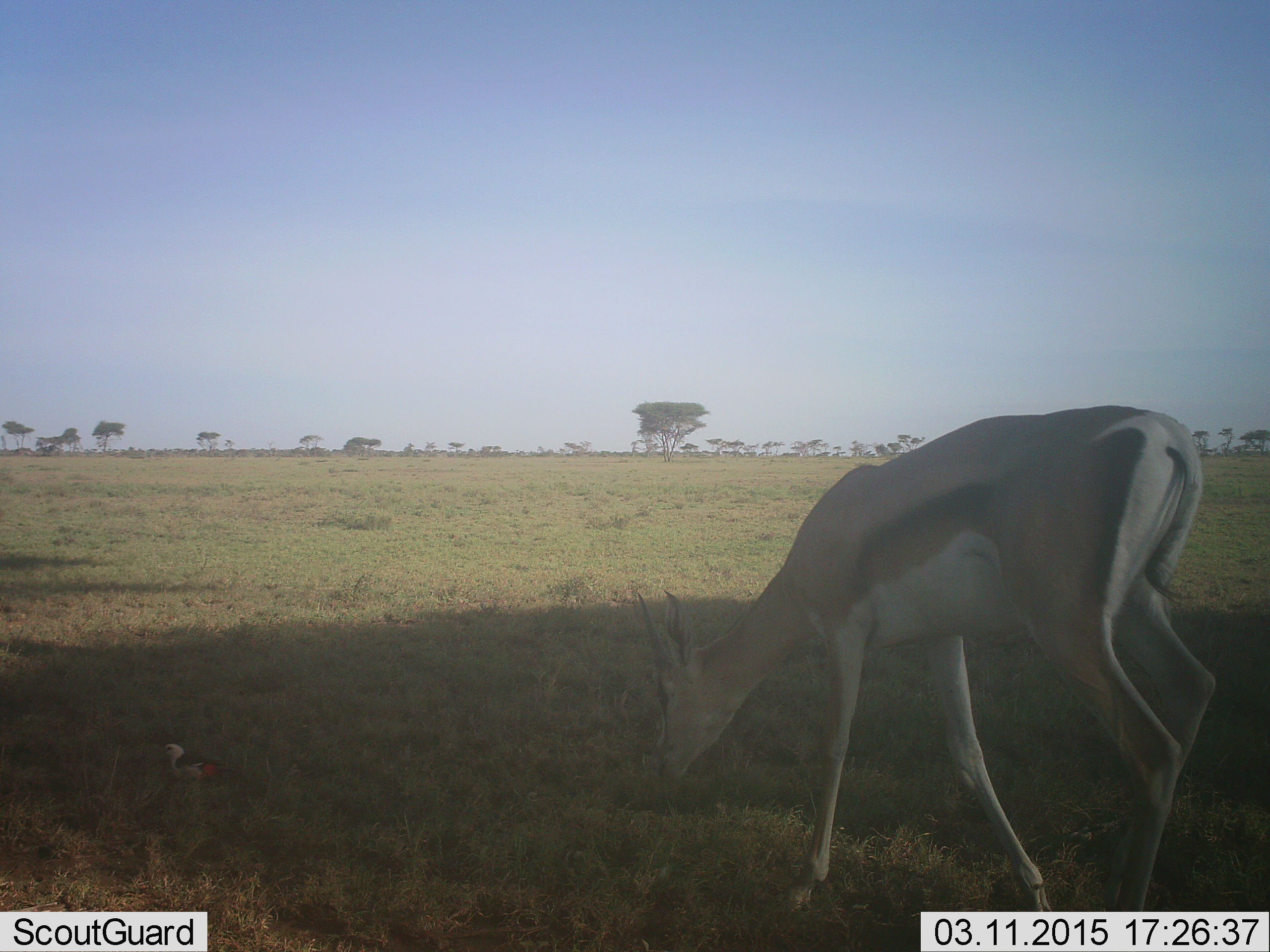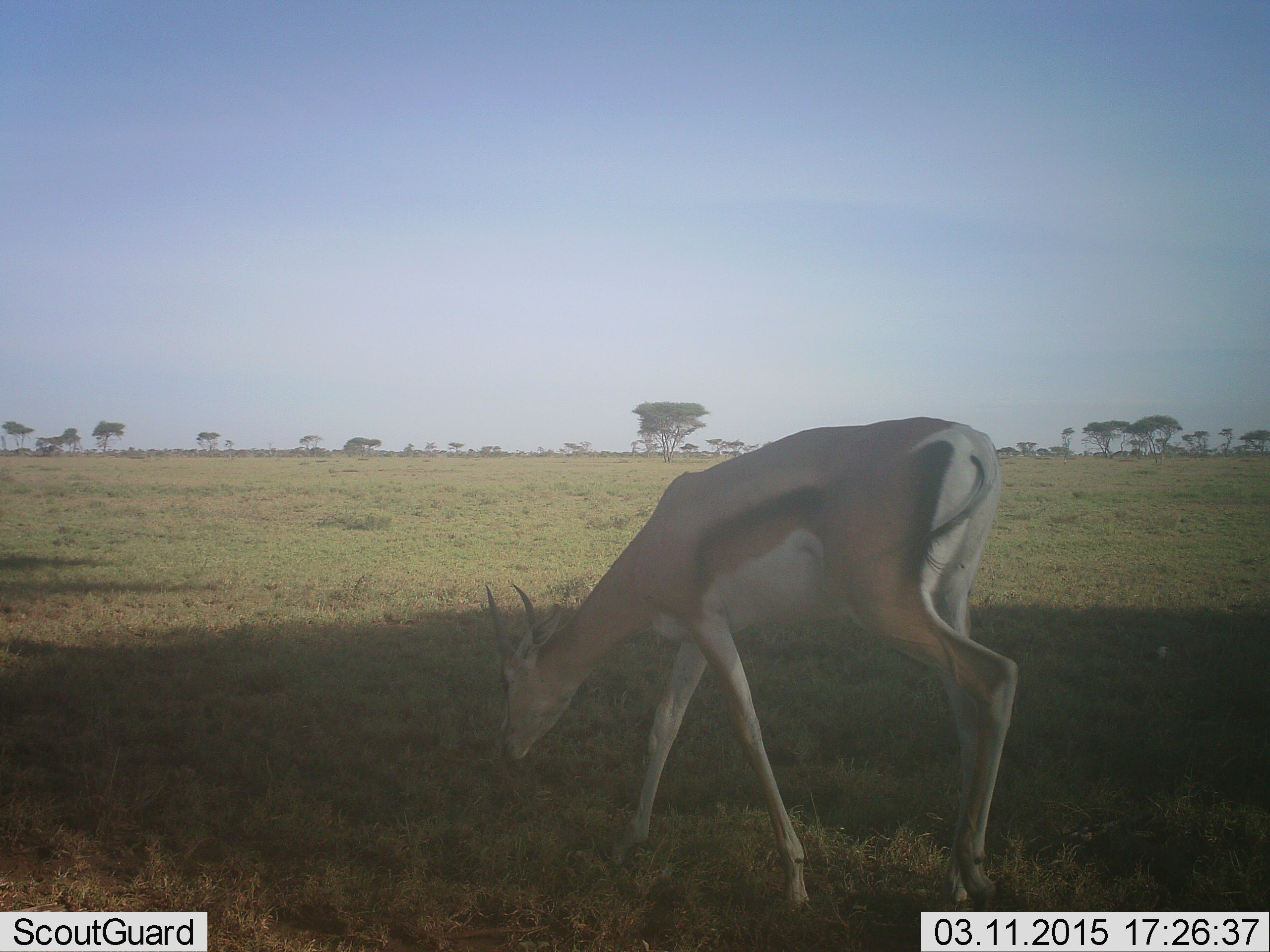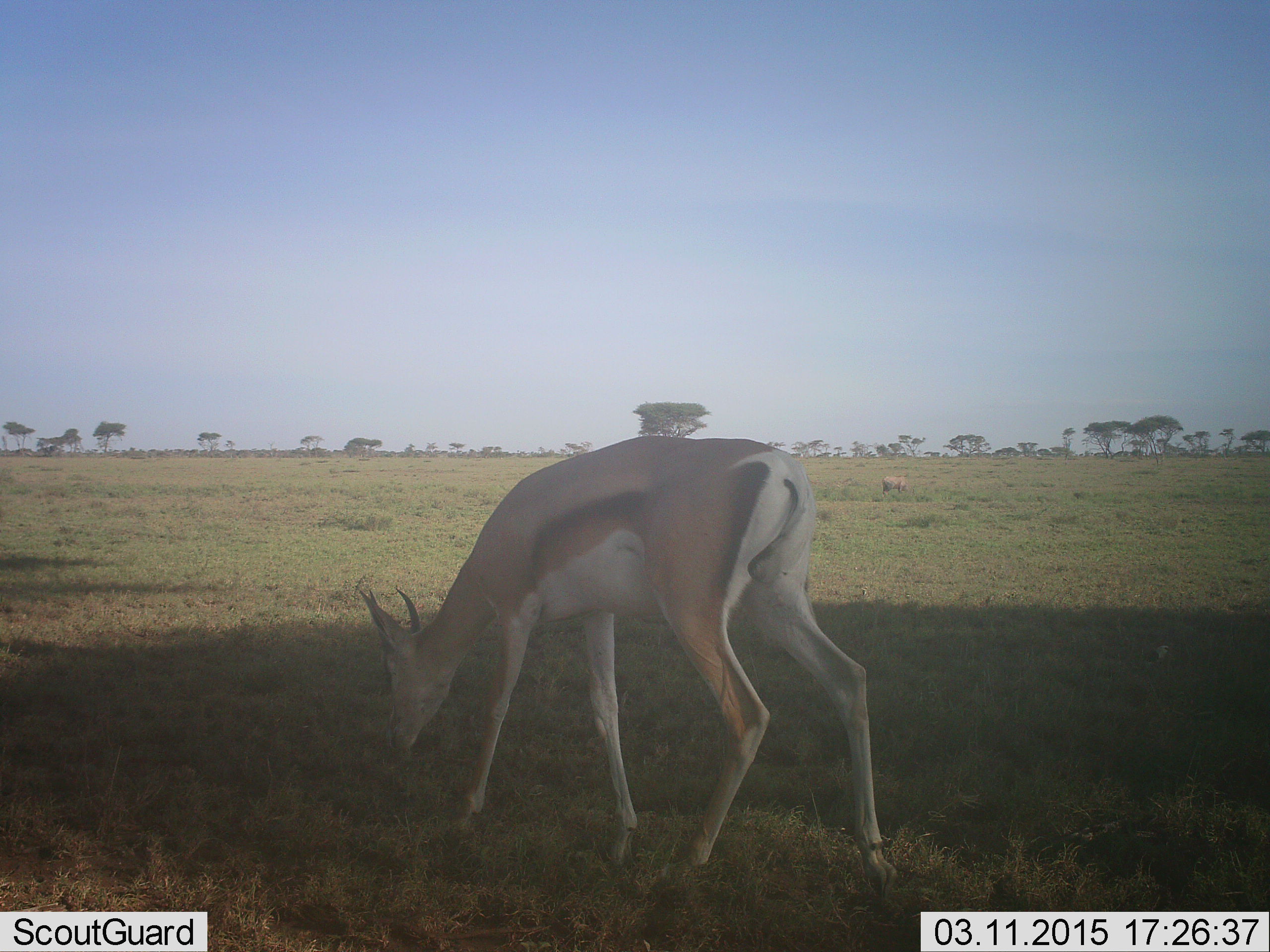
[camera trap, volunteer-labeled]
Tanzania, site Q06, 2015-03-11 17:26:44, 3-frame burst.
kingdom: Animalia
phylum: Chordata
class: Mammalia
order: Artiodactyla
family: Bovidae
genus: Eudorcas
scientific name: Eudorcas thomsonii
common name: thomson's gazelle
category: gazellethomsons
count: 1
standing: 20%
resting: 0%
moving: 0%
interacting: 0%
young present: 0%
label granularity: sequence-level